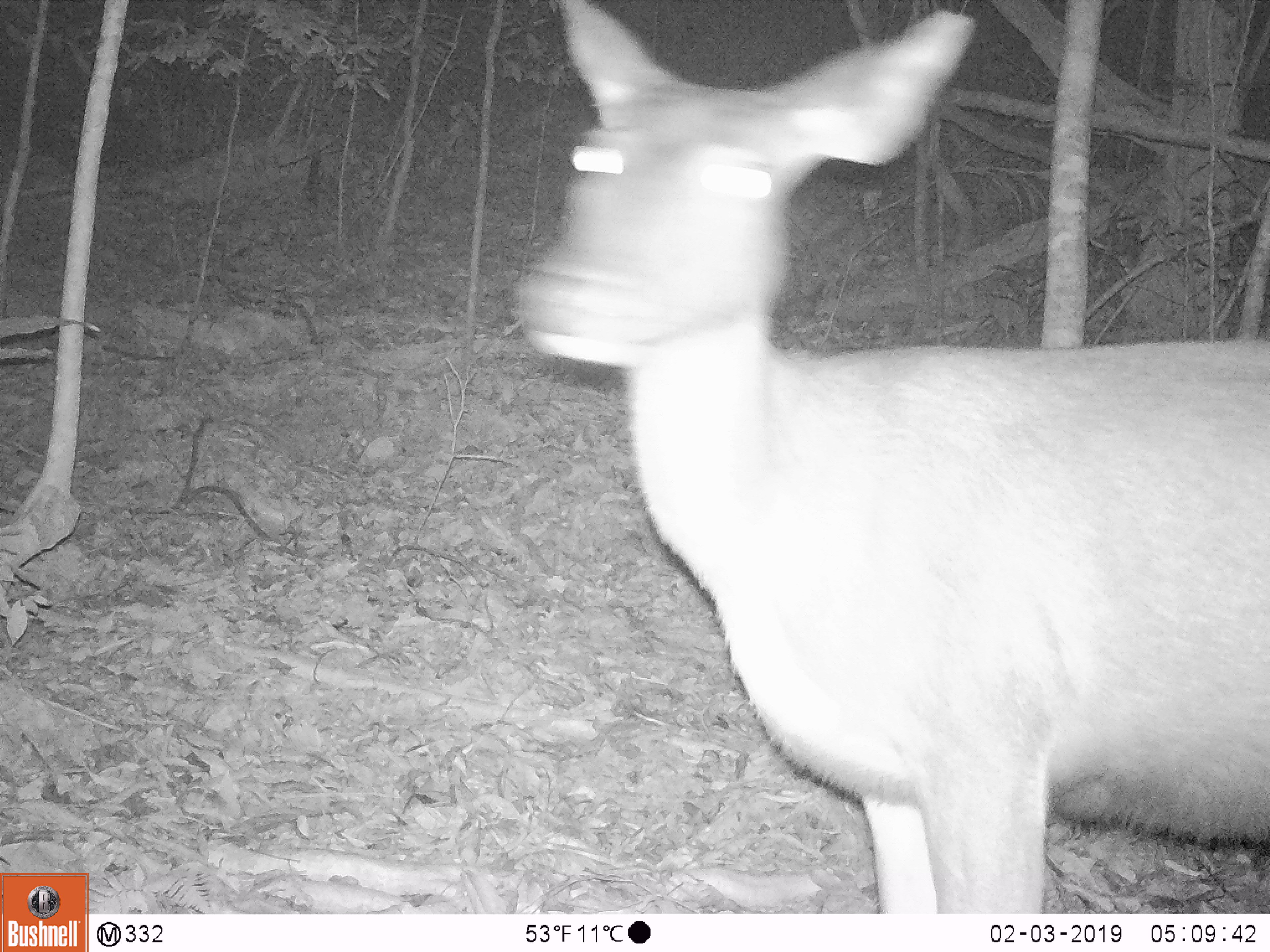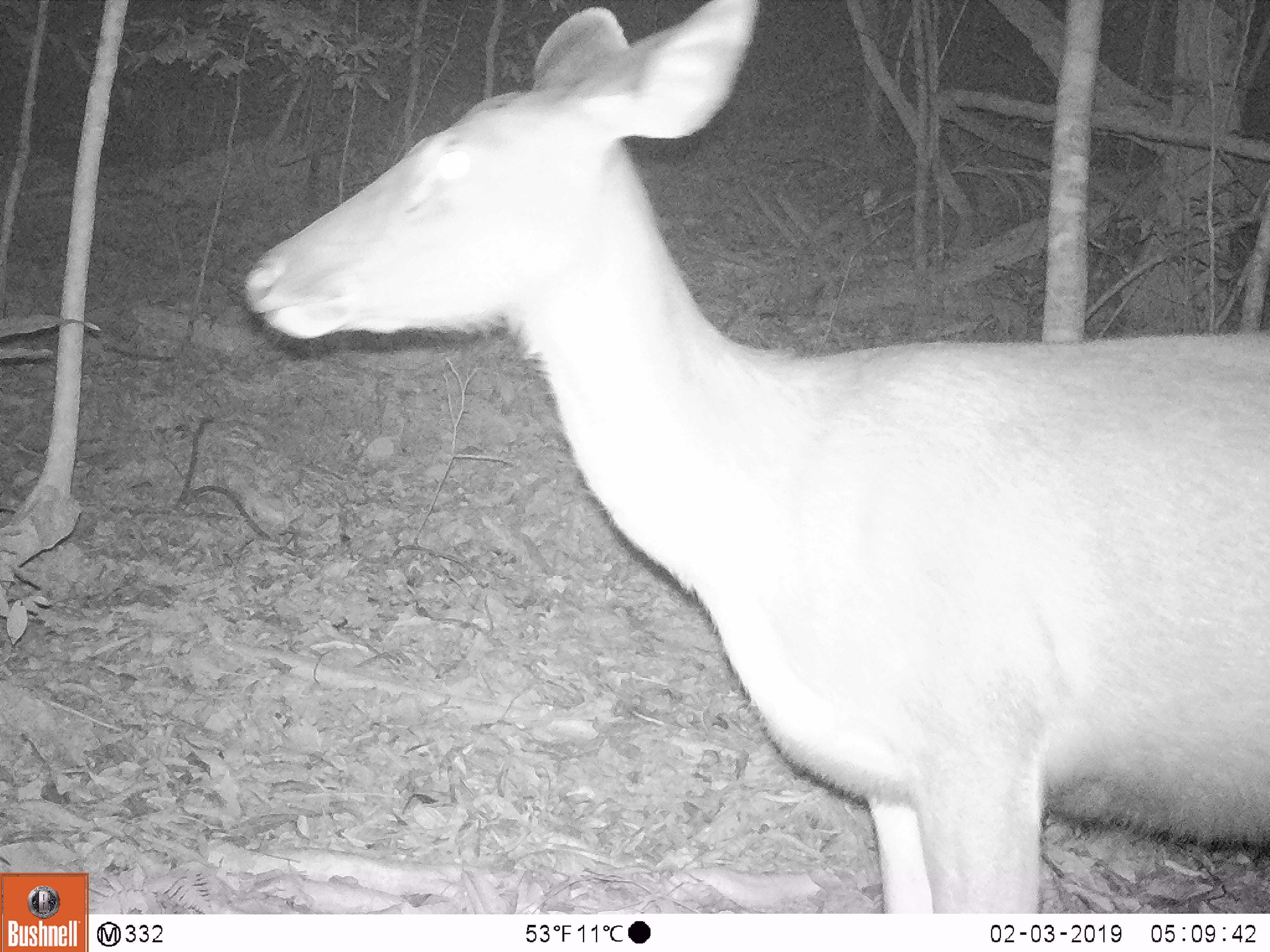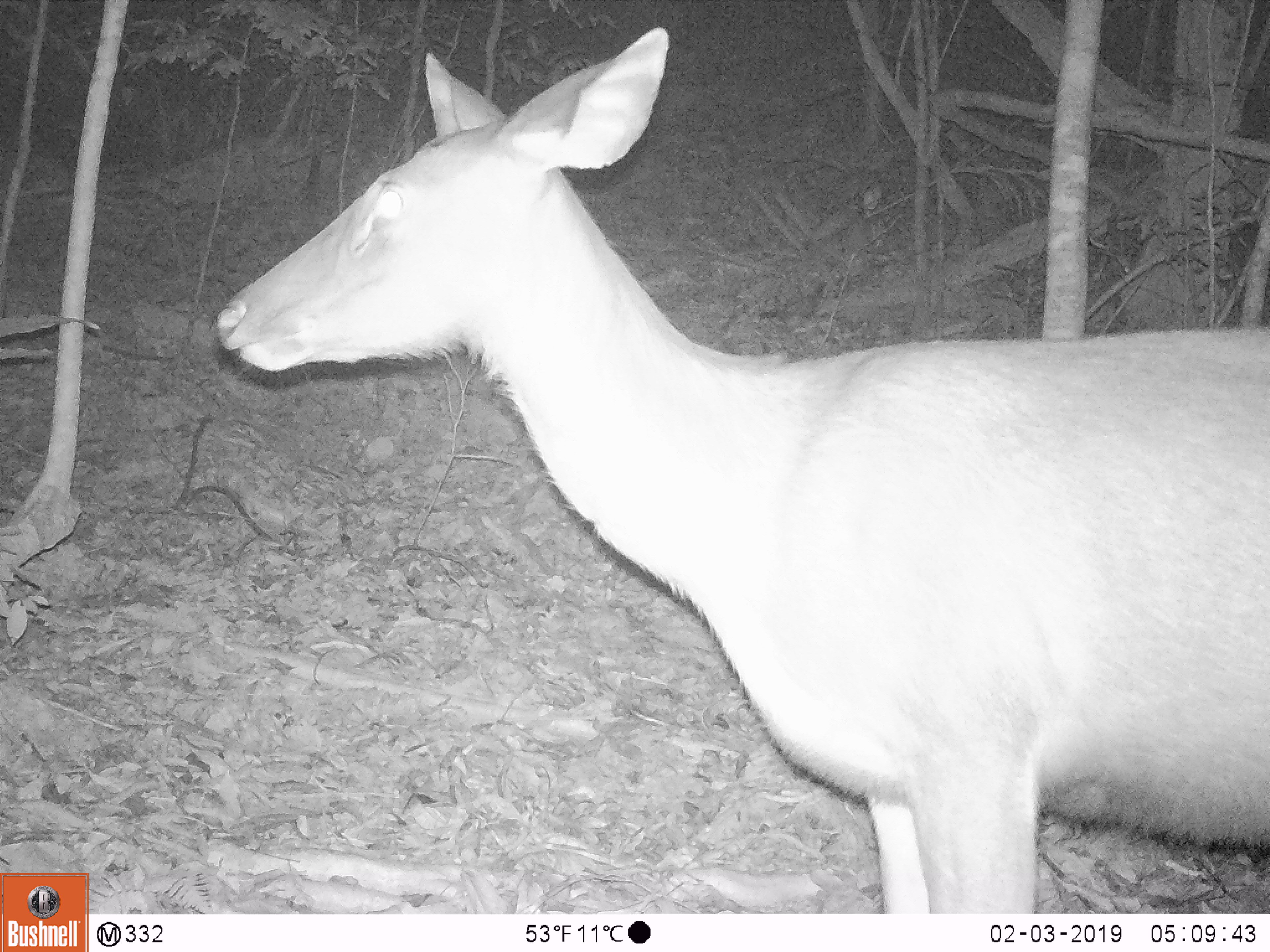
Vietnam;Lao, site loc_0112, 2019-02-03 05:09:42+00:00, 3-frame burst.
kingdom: Animalia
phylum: Chordata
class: Mammalia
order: Artiodactyla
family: Cervidae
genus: Rusa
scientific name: Rusa unicolor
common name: sambar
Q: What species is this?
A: Sambar (Rusa unicolor).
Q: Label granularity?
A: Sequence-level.